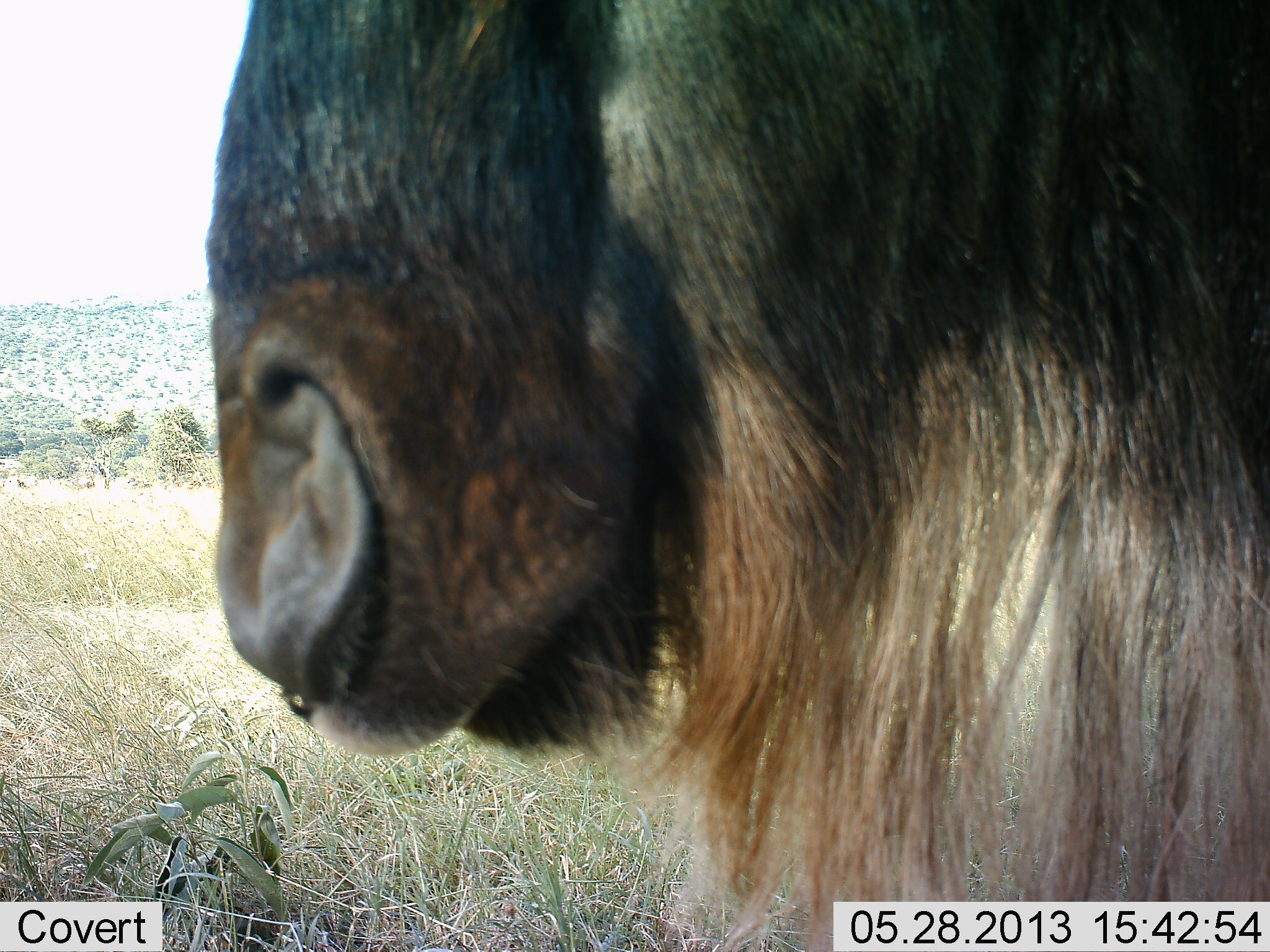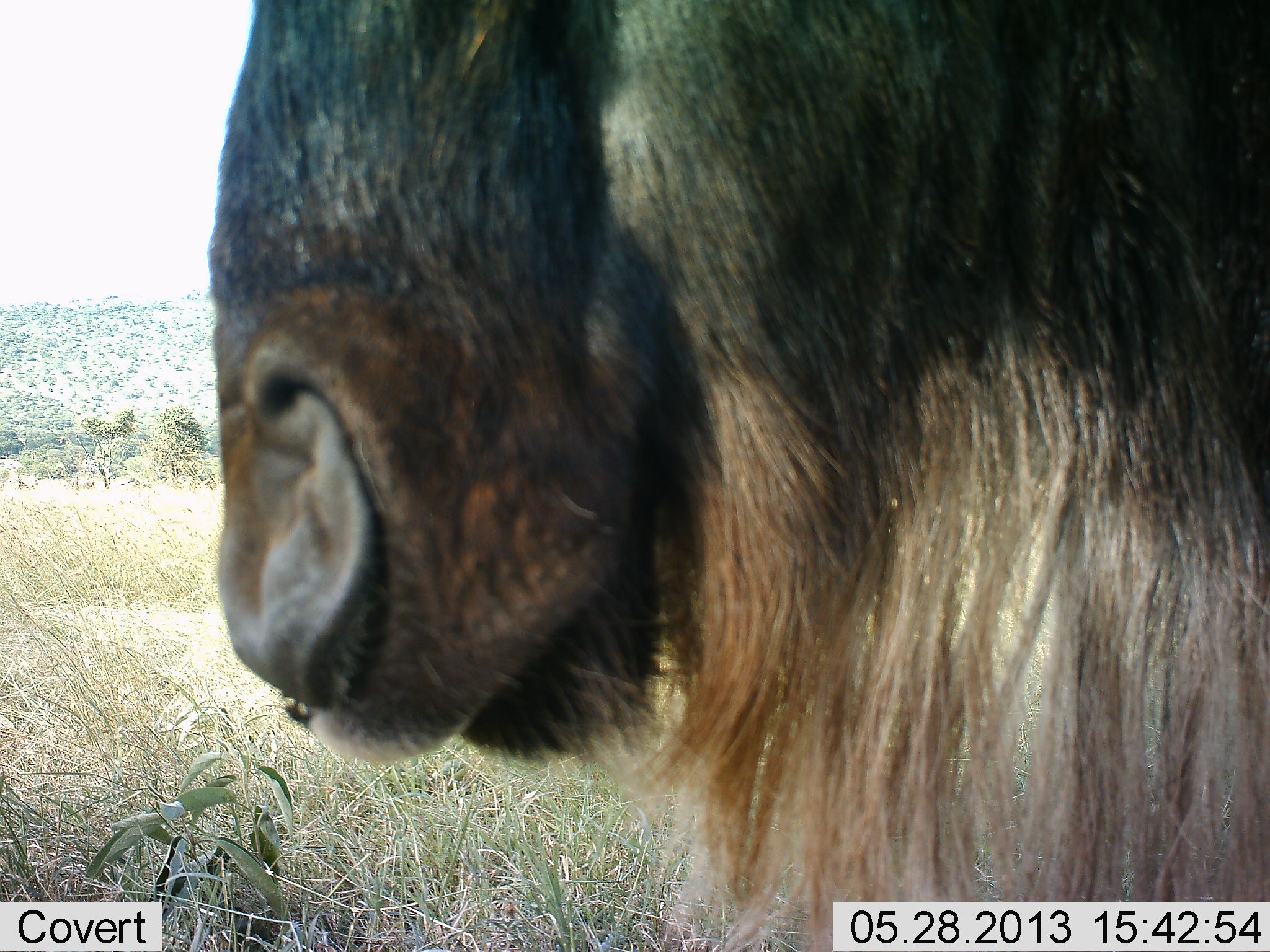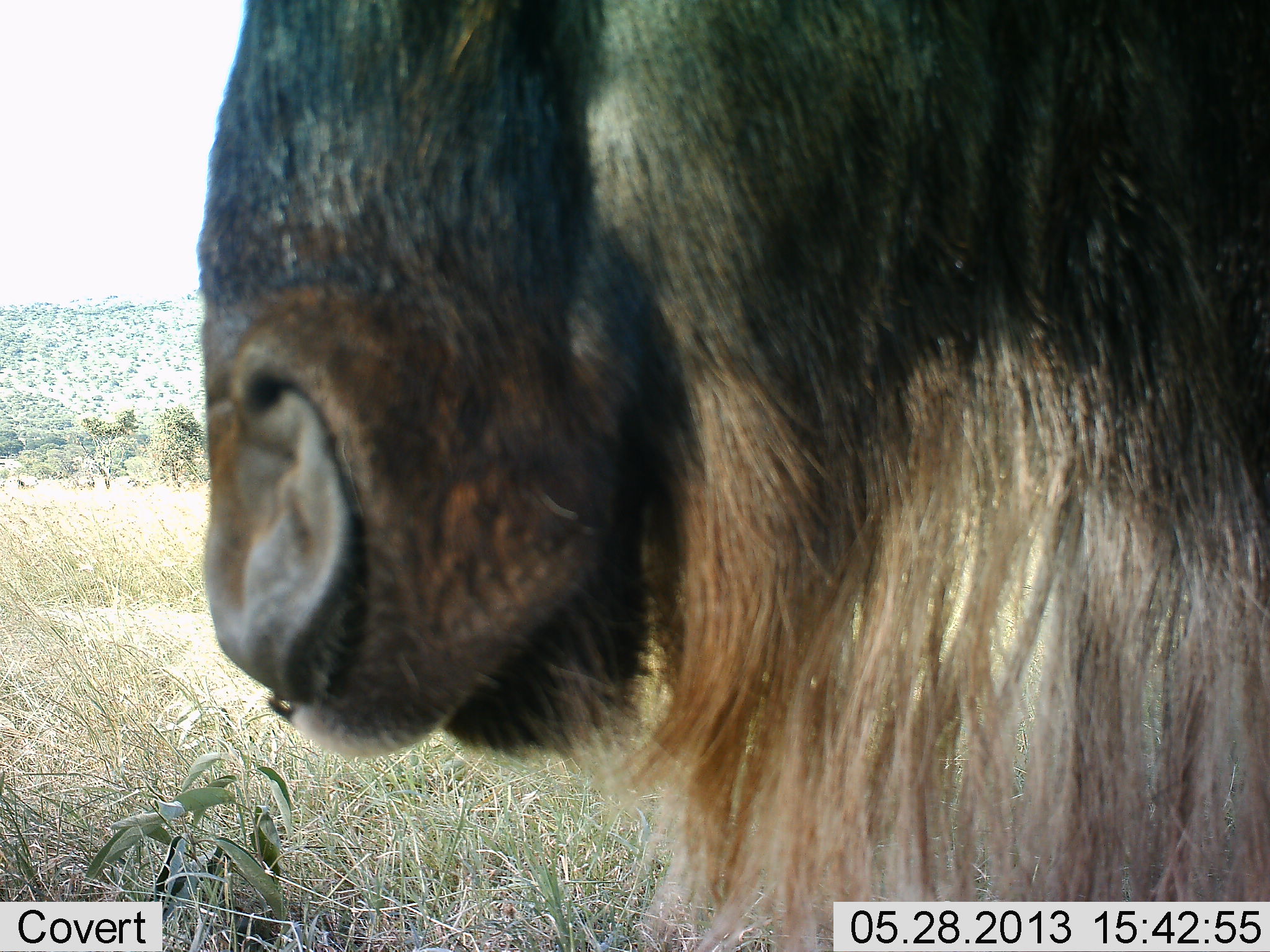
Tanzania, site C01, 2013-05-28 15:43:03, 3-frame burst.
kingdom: Animalia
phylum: Chordata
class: Mammalia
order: Artiodactyla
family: Bovidae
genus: Connochaetes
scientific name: Connochaetes taurinus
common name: blue wildebeest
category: wildebeest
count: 1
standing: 90%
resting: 0%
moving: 20%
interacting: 0%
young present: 0%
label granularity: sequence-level